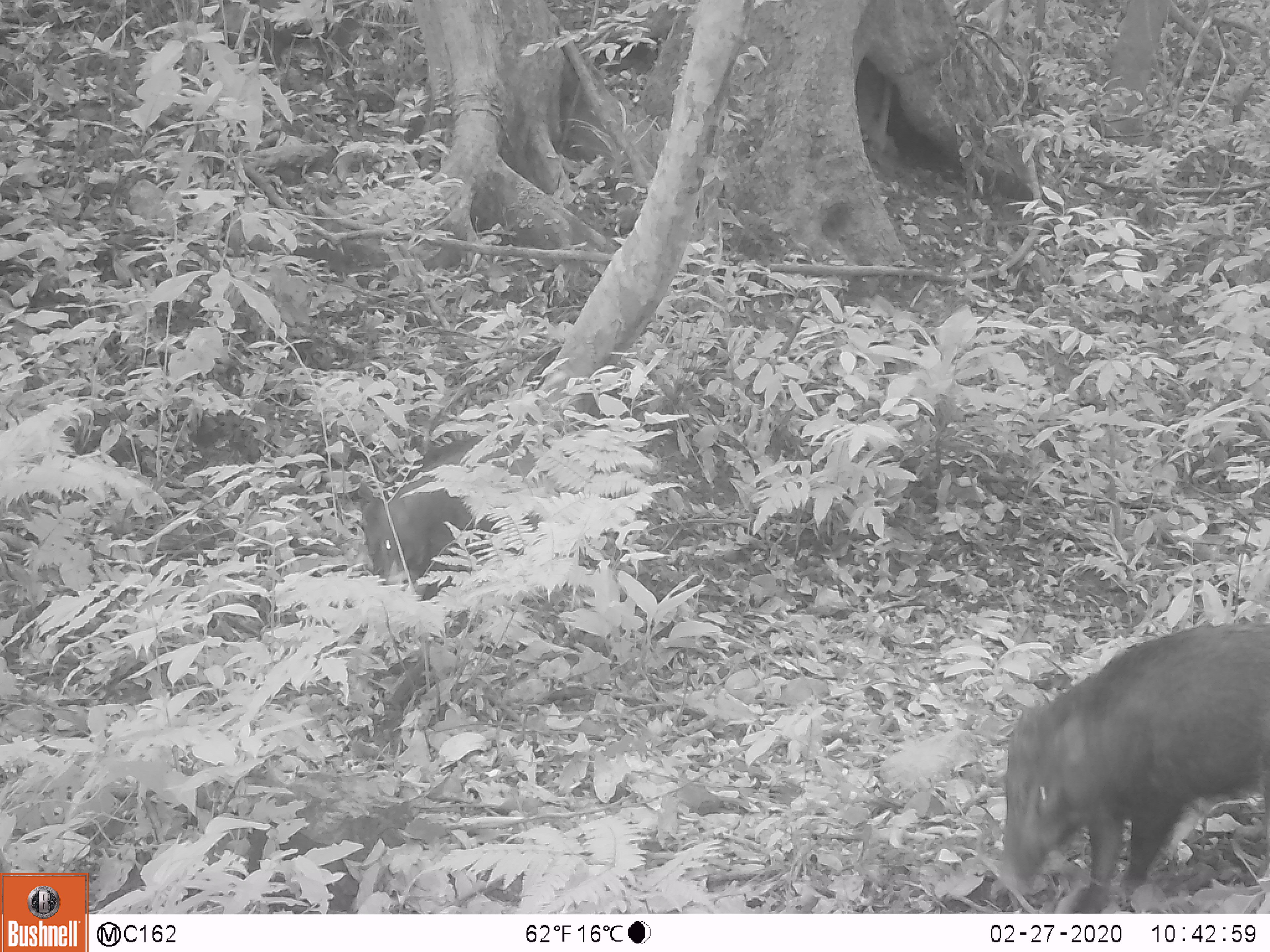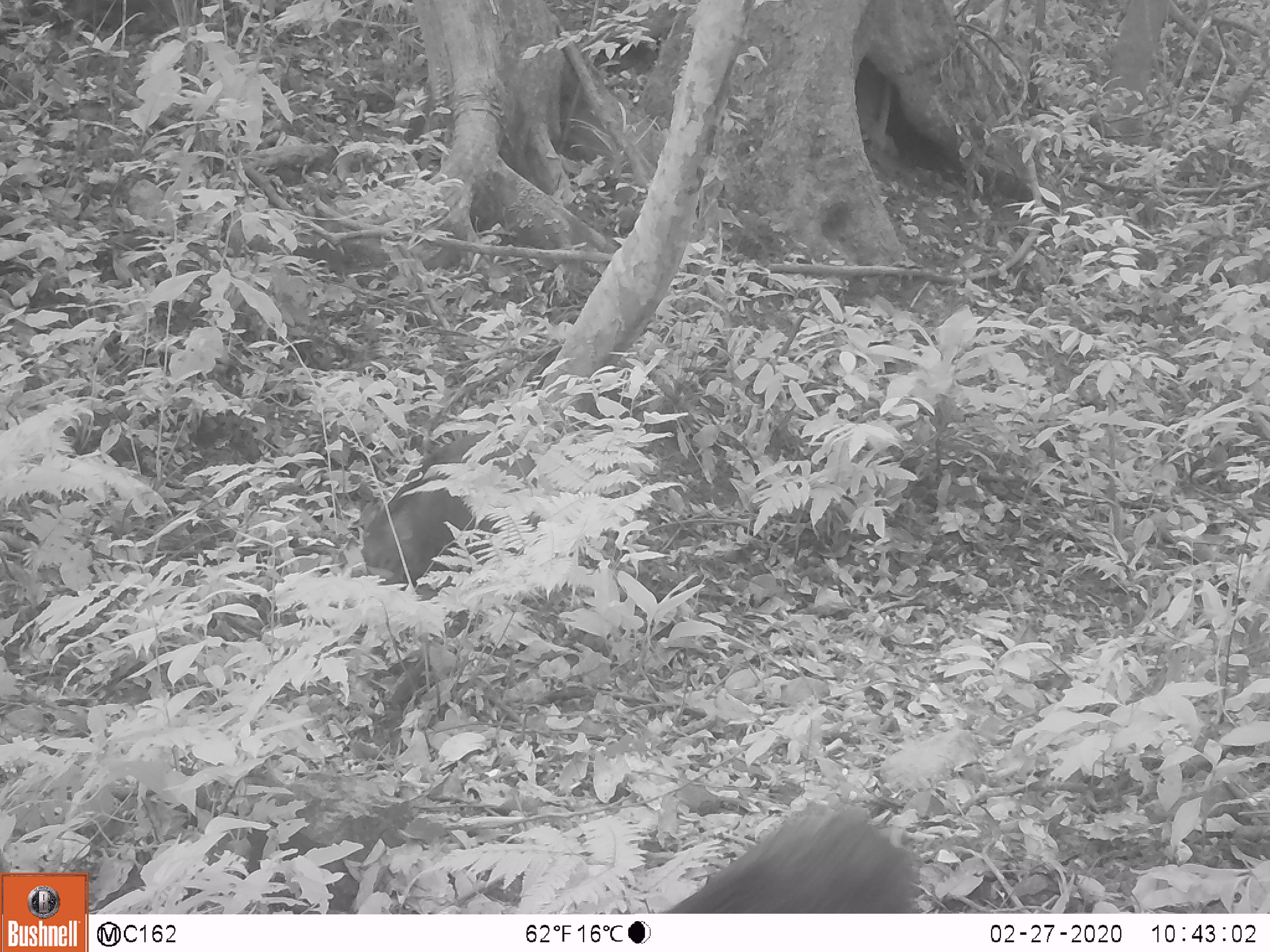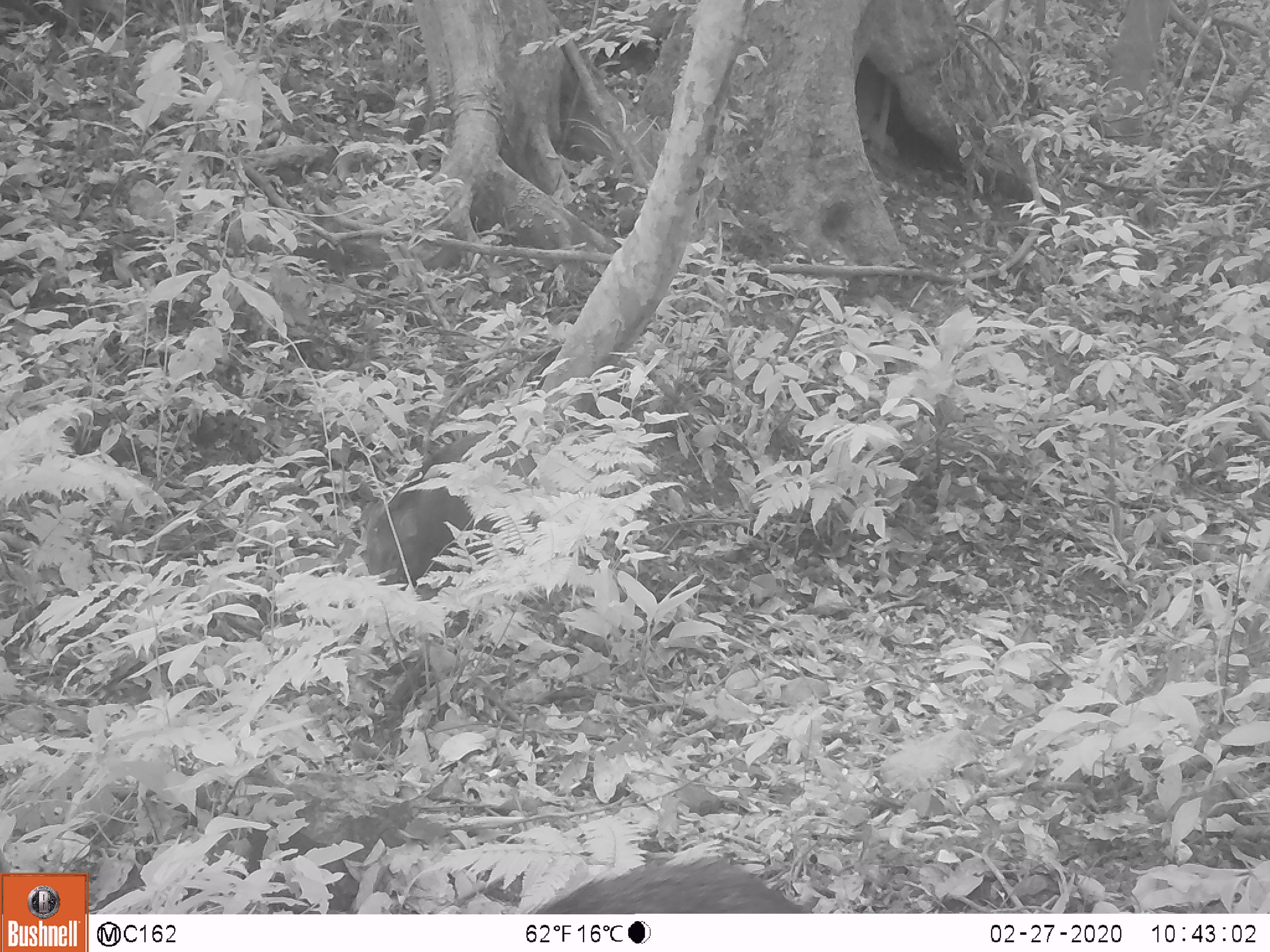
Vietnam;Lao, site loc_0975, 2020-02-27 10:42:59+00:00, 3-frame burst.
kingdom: Animalia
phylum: Chordata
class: Mammalia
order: Artiodactyla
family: Suidae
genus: Sus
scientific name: Sus scrofa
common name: eurasian wild pig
Eurasian wild pig (Sus scrofa). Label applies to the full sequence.